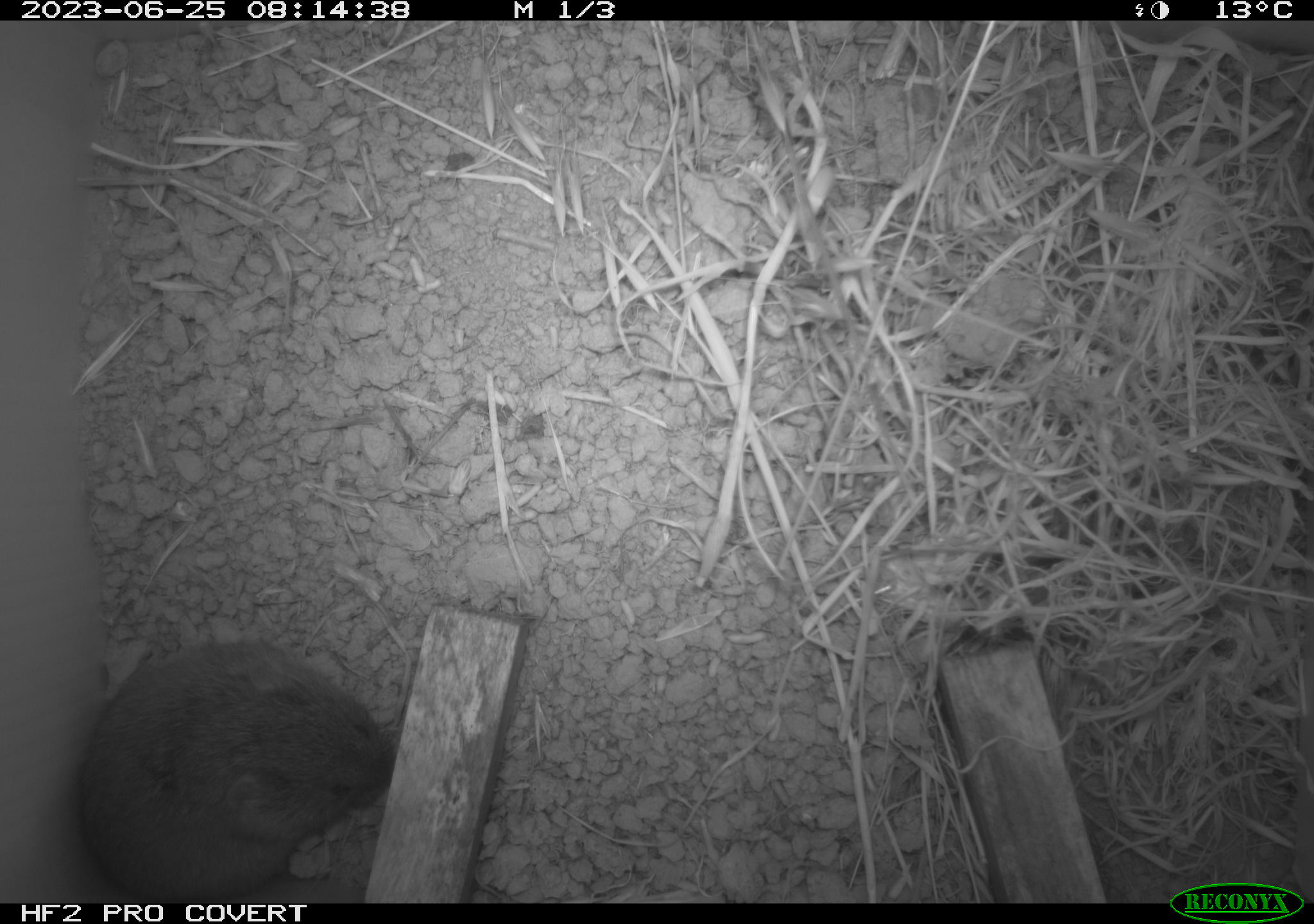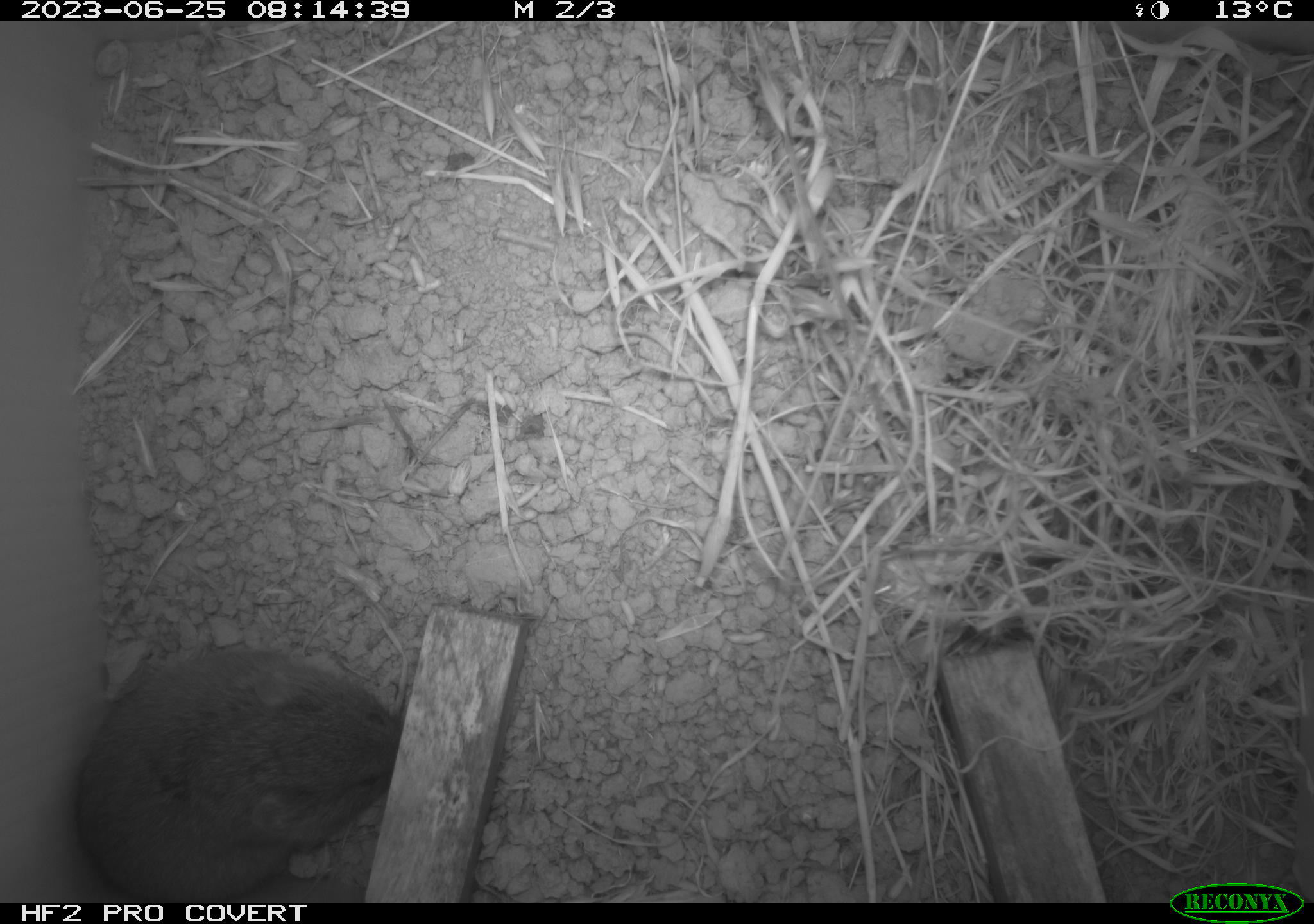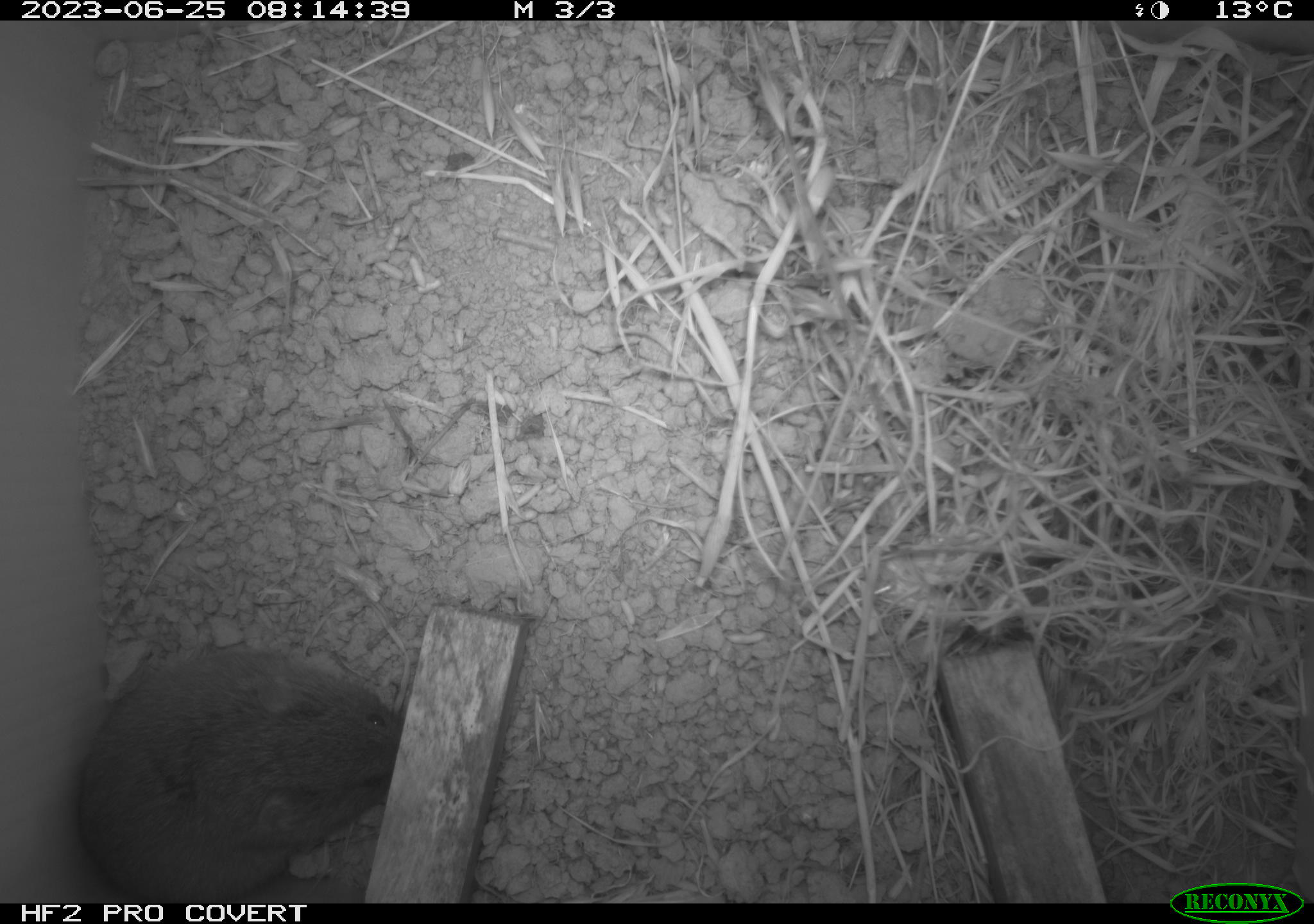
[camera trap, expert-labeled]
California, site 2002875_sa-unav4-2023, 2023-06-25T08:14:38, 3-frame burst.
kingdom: Animalia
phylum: Chordata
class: Mammalia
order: Rodentia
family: Cricetidae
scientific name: Arvicolinae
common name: voles, lemmings, and muskrats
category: arvicolinae subfamily